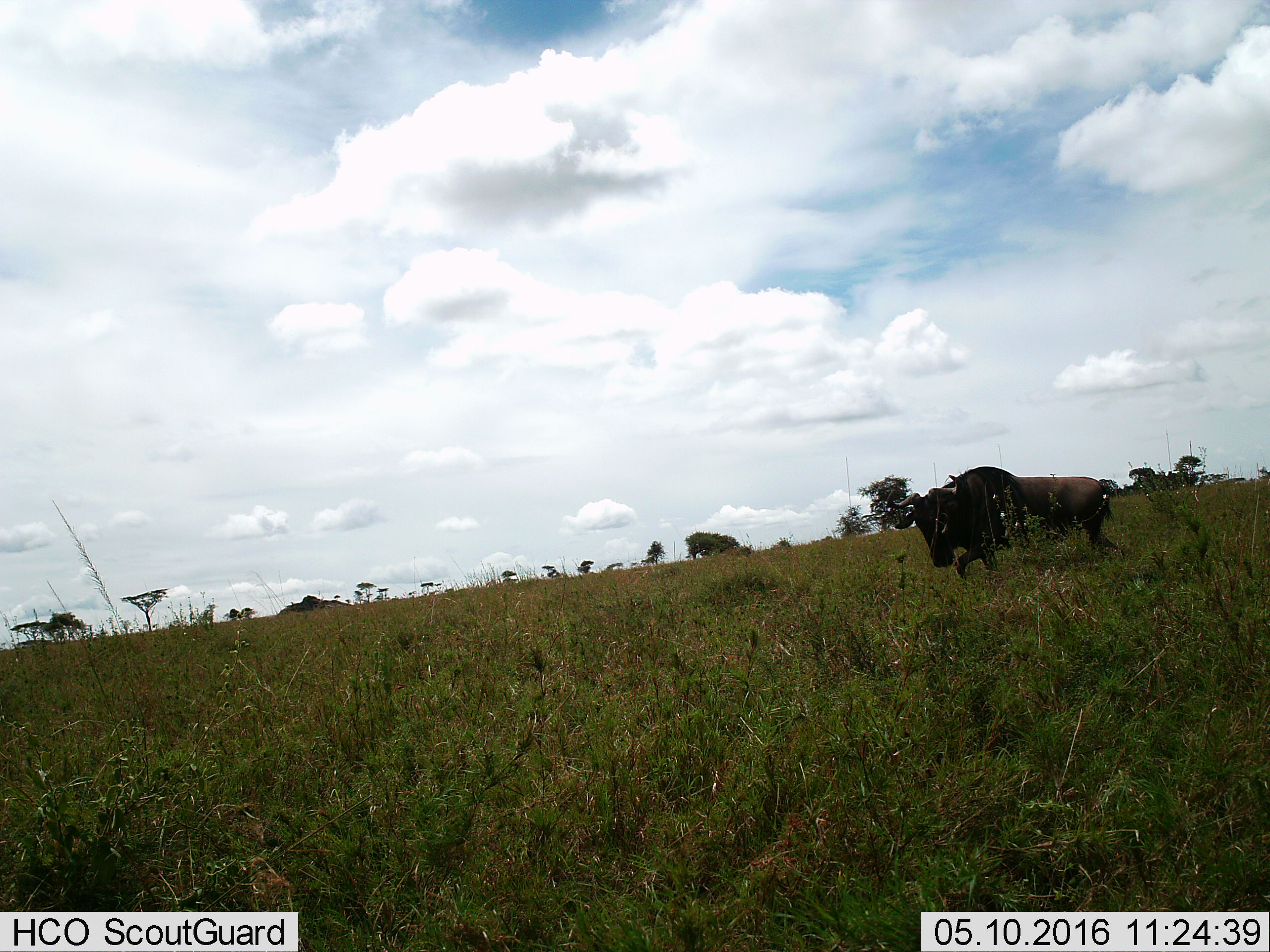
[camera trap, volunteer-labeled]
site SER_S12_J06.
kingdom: Animalia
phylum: Chordata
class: Mammalia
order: Artiodactyla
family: Bovidae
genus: Connochaetes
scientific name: Connochaetes taurinus taurinus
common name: blue wildebeest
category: wildebeestblue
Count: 1.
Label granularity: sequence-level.